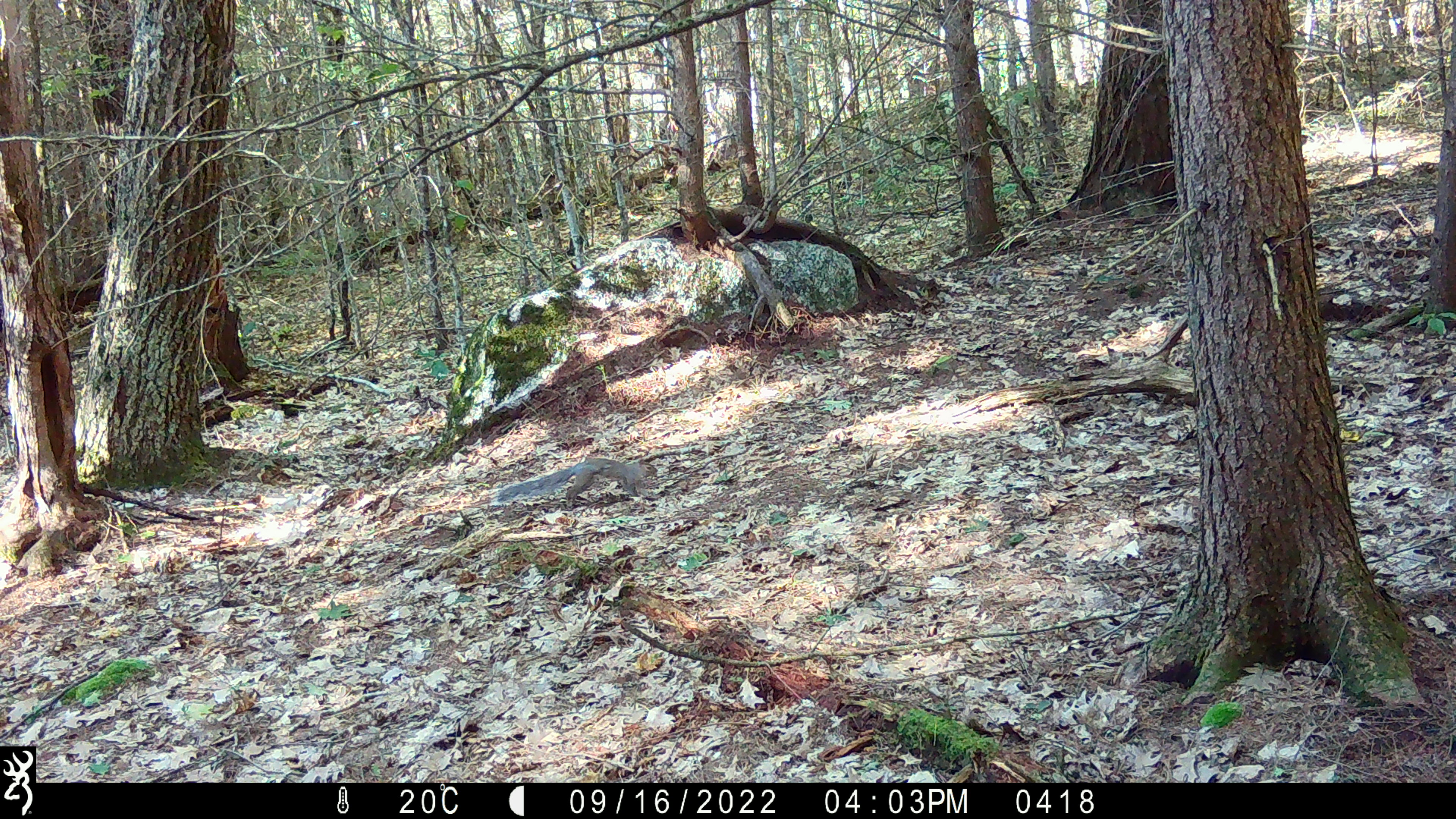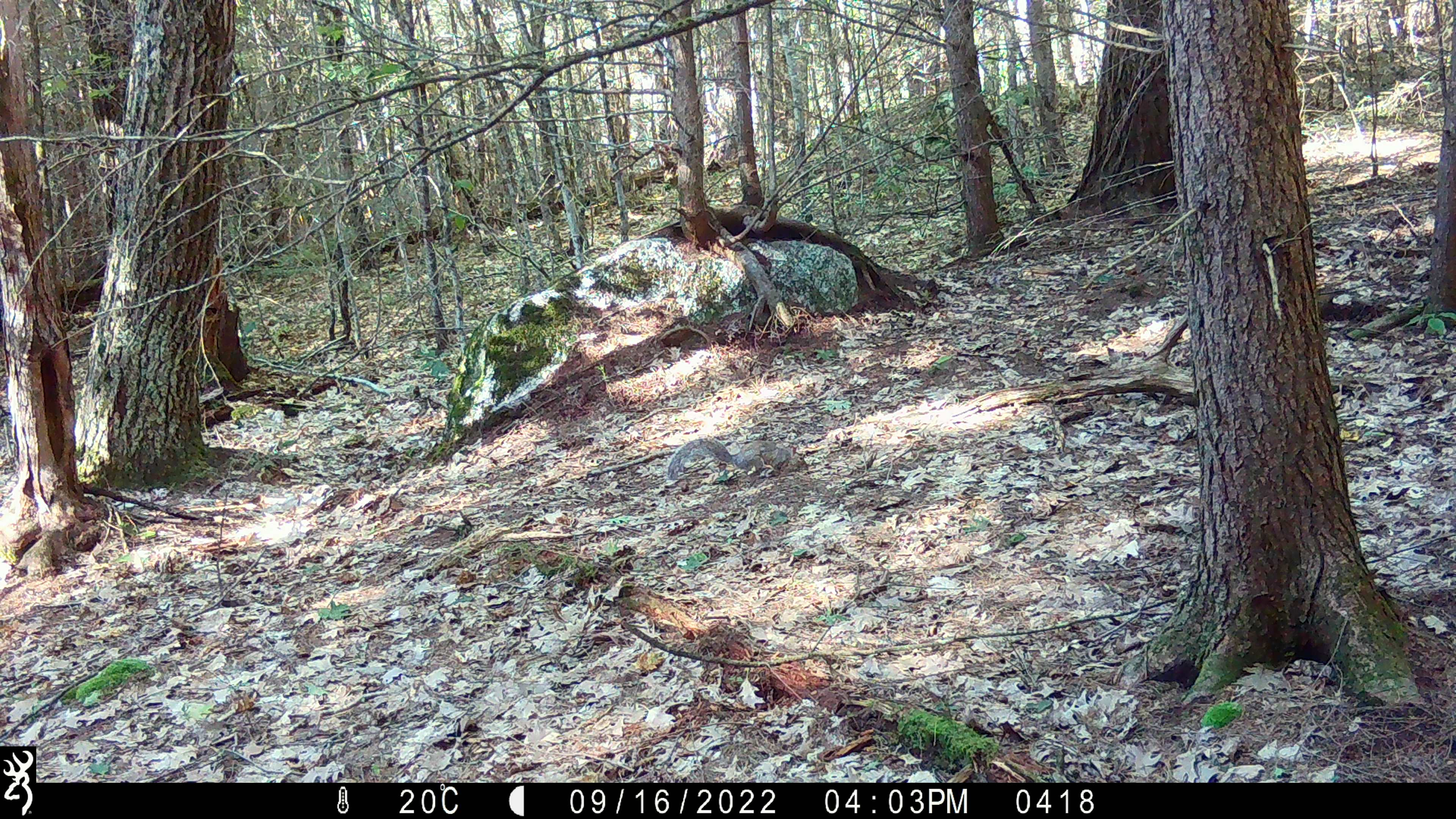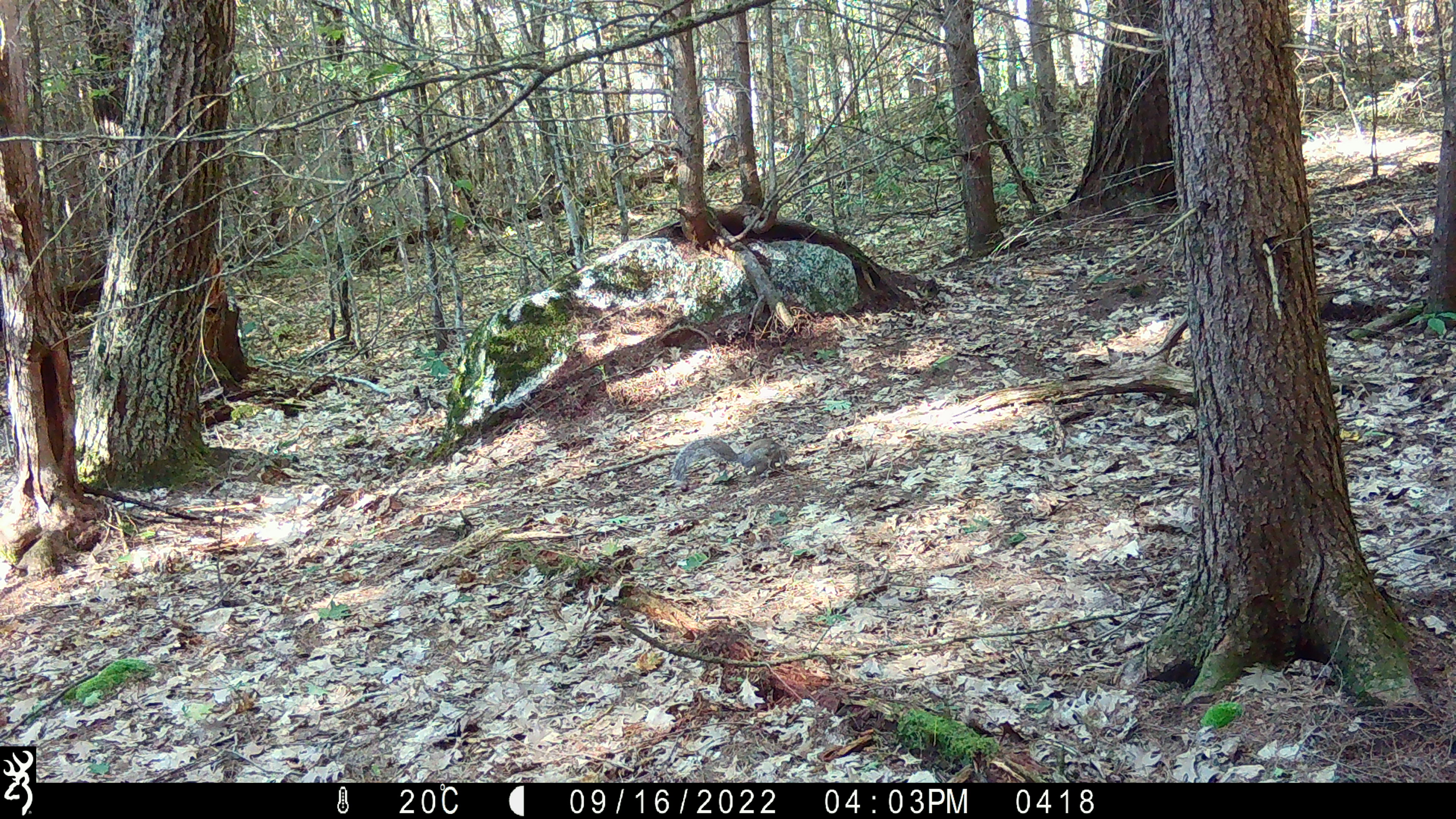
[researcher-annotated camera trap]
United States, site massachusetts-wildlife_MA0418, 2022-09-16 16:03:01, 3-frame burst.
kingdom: Animalia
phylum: Chordata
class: Mammalia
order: Rodentia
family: Sciuridae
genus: Sciurus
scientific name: Sciurus carolinensis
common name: gray squirrel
Gray squirrel (Sciurus carolinensis).